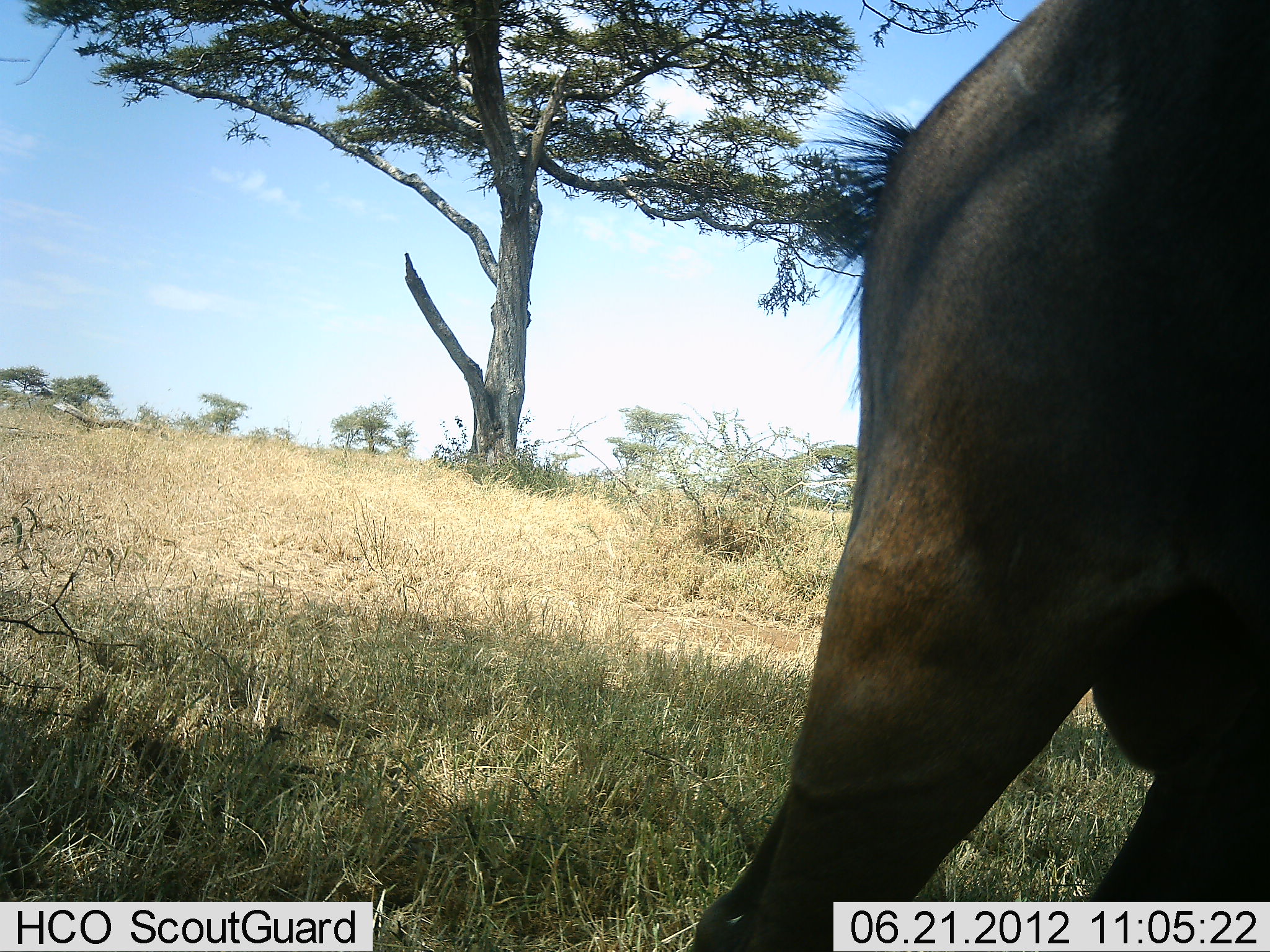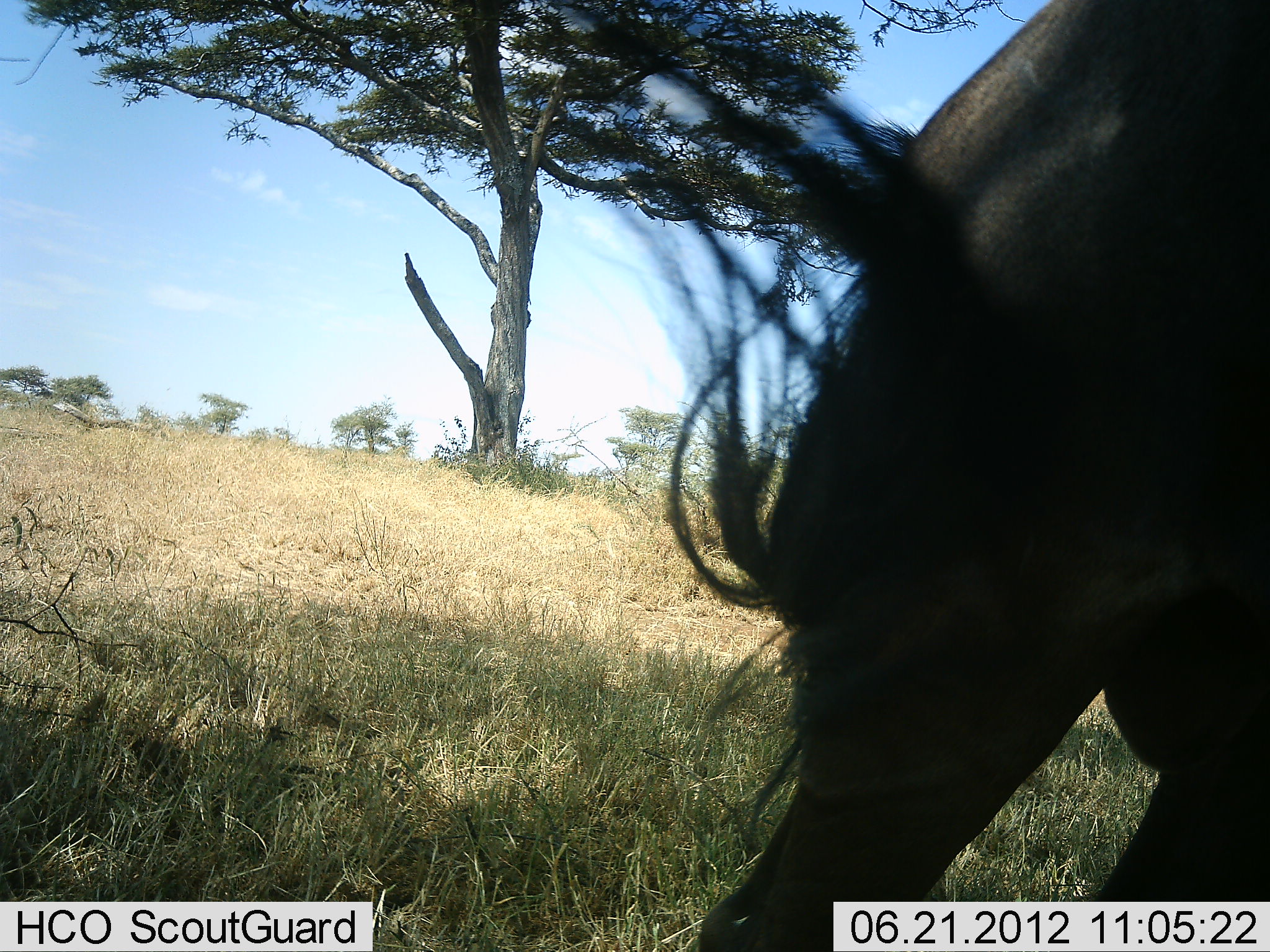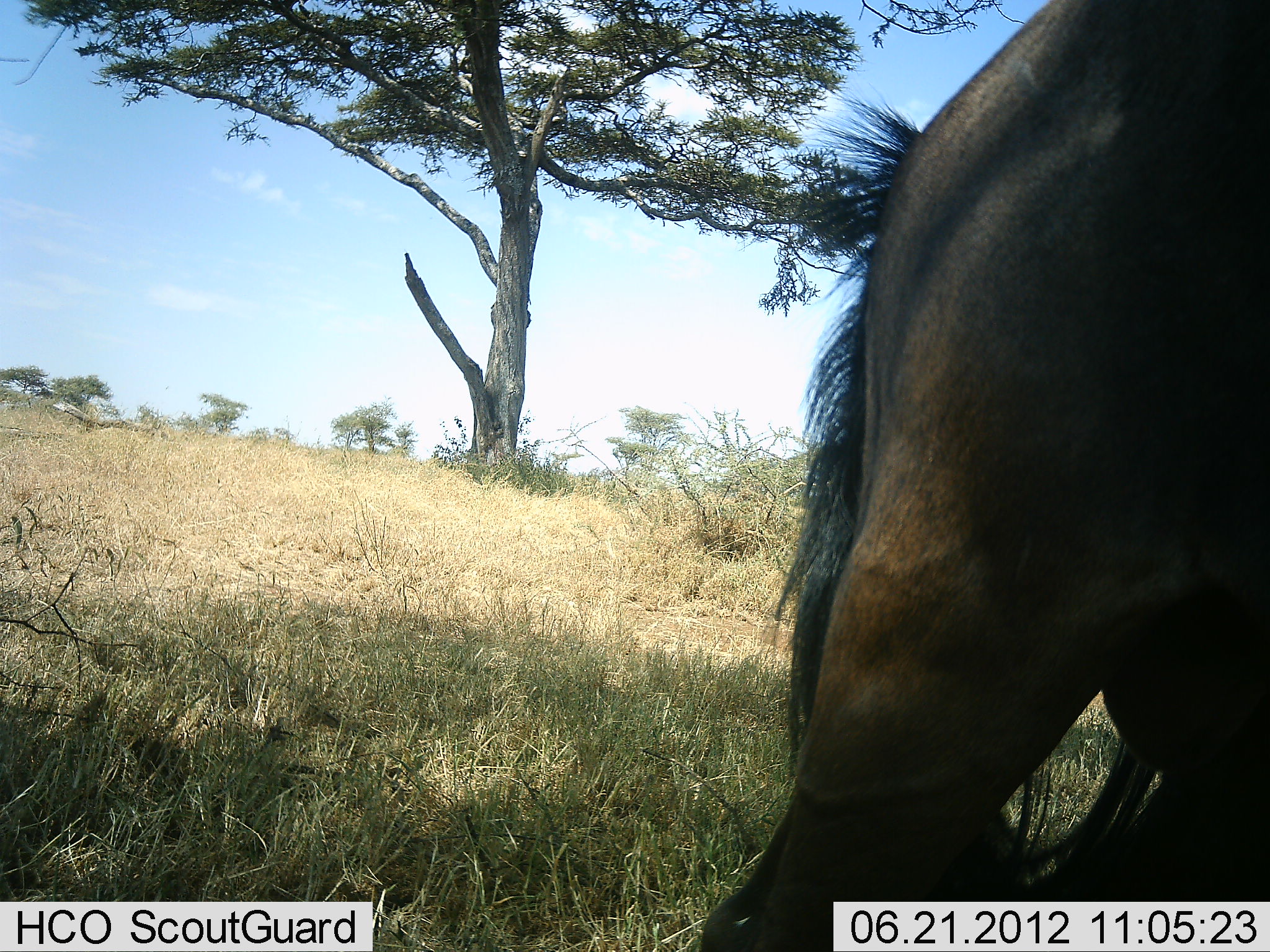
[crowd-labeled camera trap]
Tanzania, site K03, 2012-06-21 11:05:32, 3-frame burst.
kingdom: Animalia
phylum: Chordata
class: Mammalia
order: Artiodactyla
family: Bovidae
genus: Connochaetes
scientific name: Connochaetes taurinus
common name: blue wildebeest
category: wildebeest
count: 1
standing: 90%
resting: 0%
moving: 10%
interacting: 0%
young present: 0%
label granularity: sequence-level